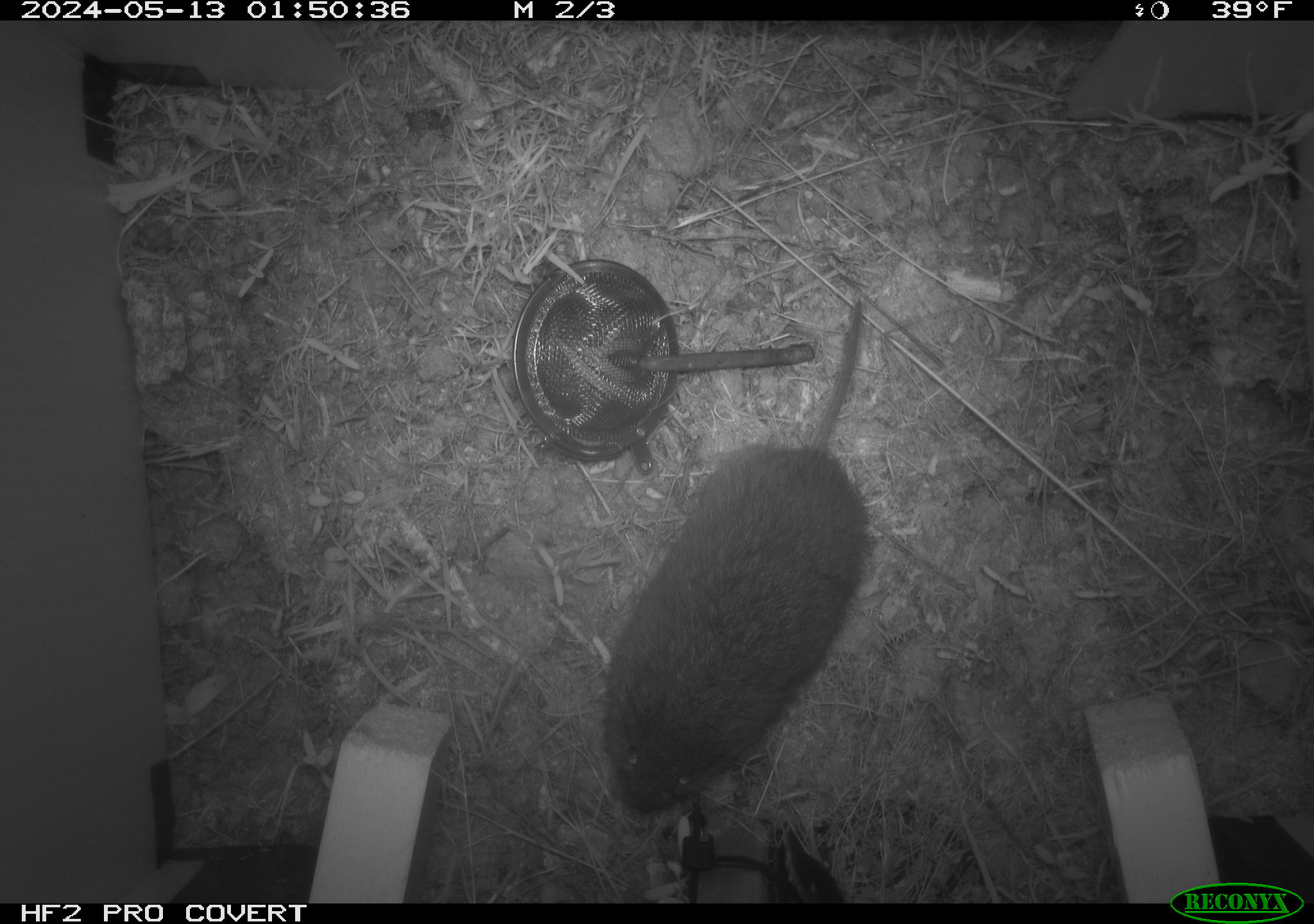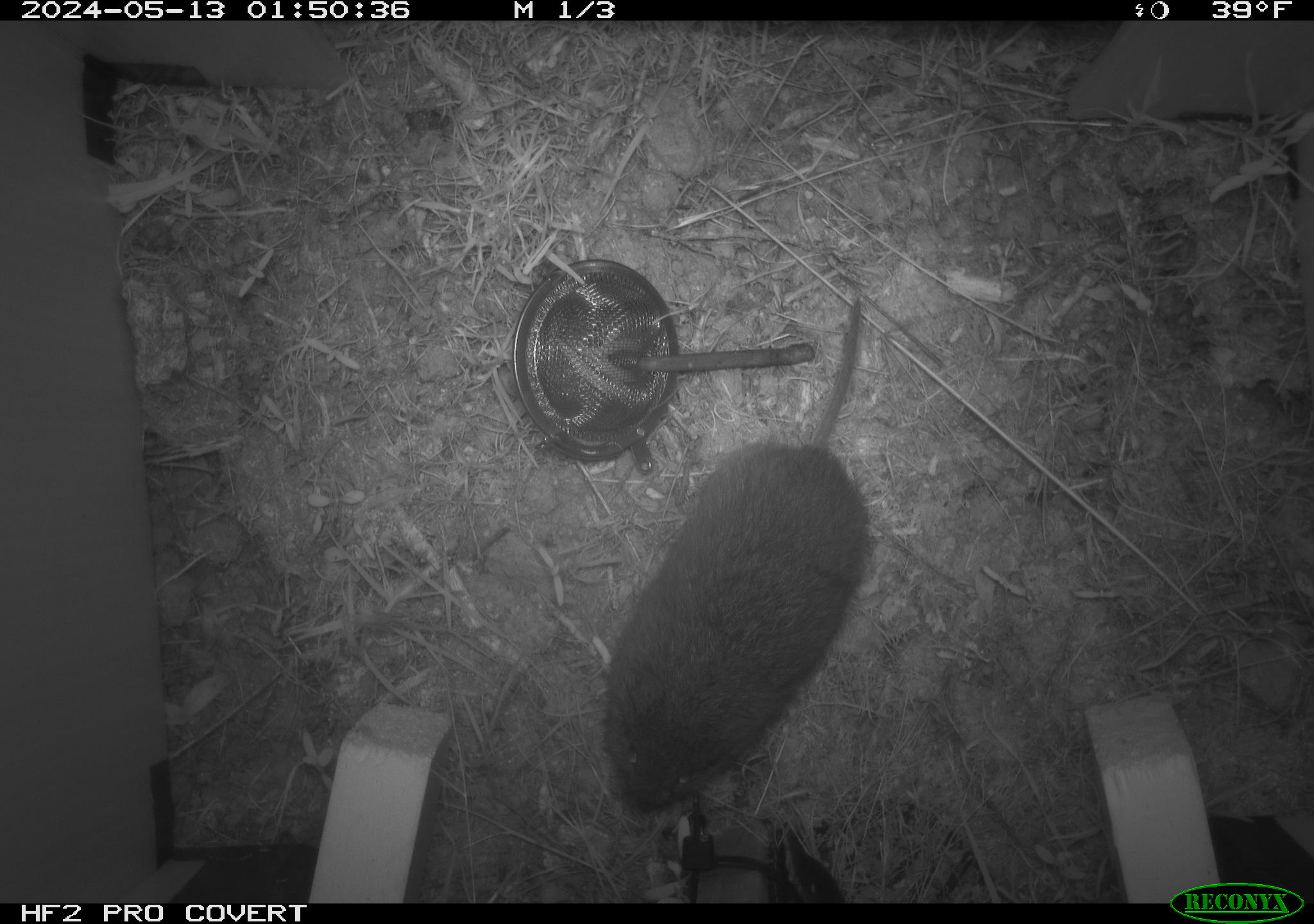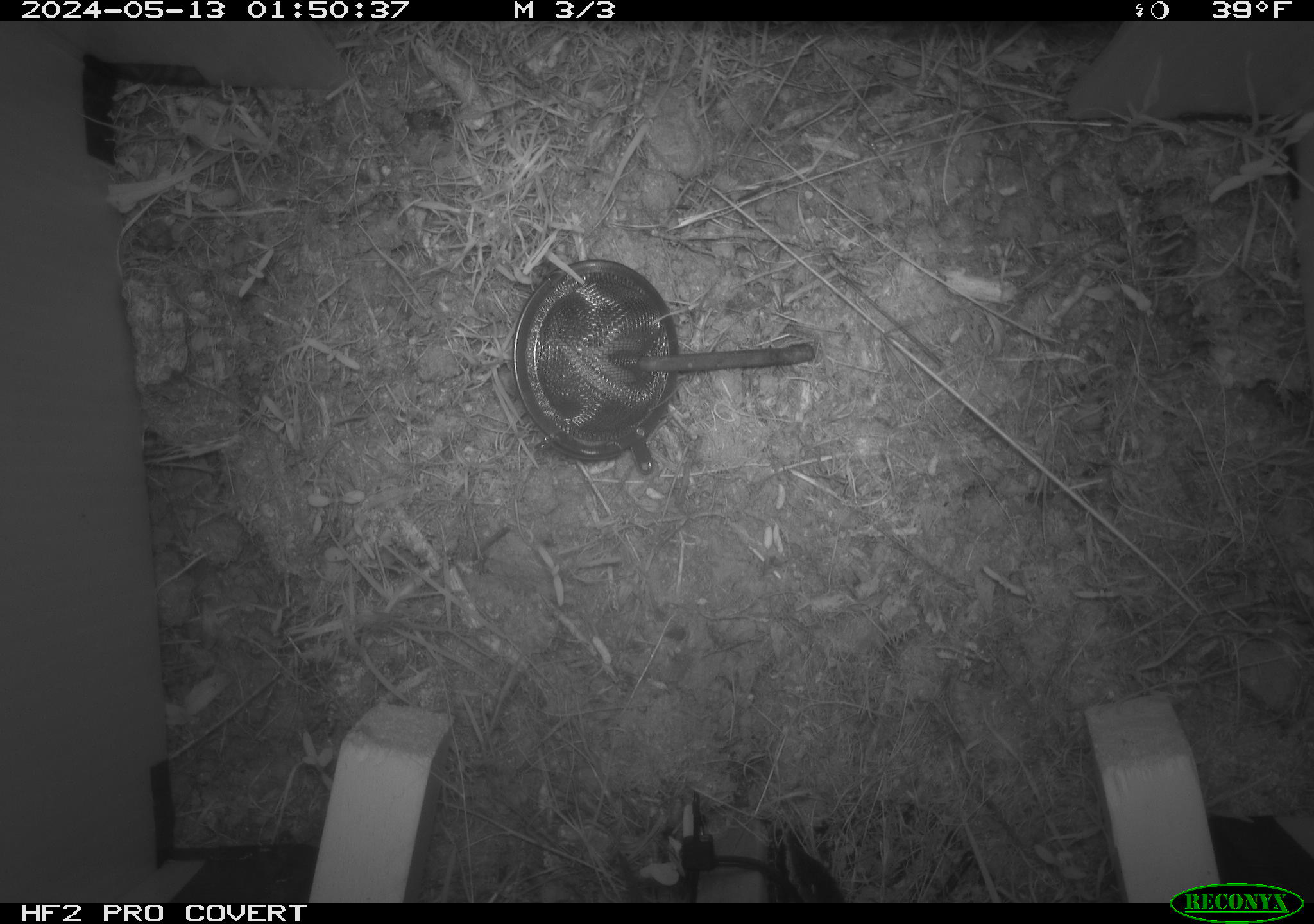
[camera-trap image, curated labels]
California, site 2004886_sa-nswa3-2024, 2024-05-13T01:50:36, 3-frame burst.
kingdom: Animalia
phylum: Chordata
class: Mammalia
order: Rodentia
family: Cricetidae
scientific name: Arvicolinae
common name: voles, lemmings, and muskrats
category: arvicolinae subfamily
Arvicolinae subfamily (voles, lemmings, and muskrats) (Arvicolinae).